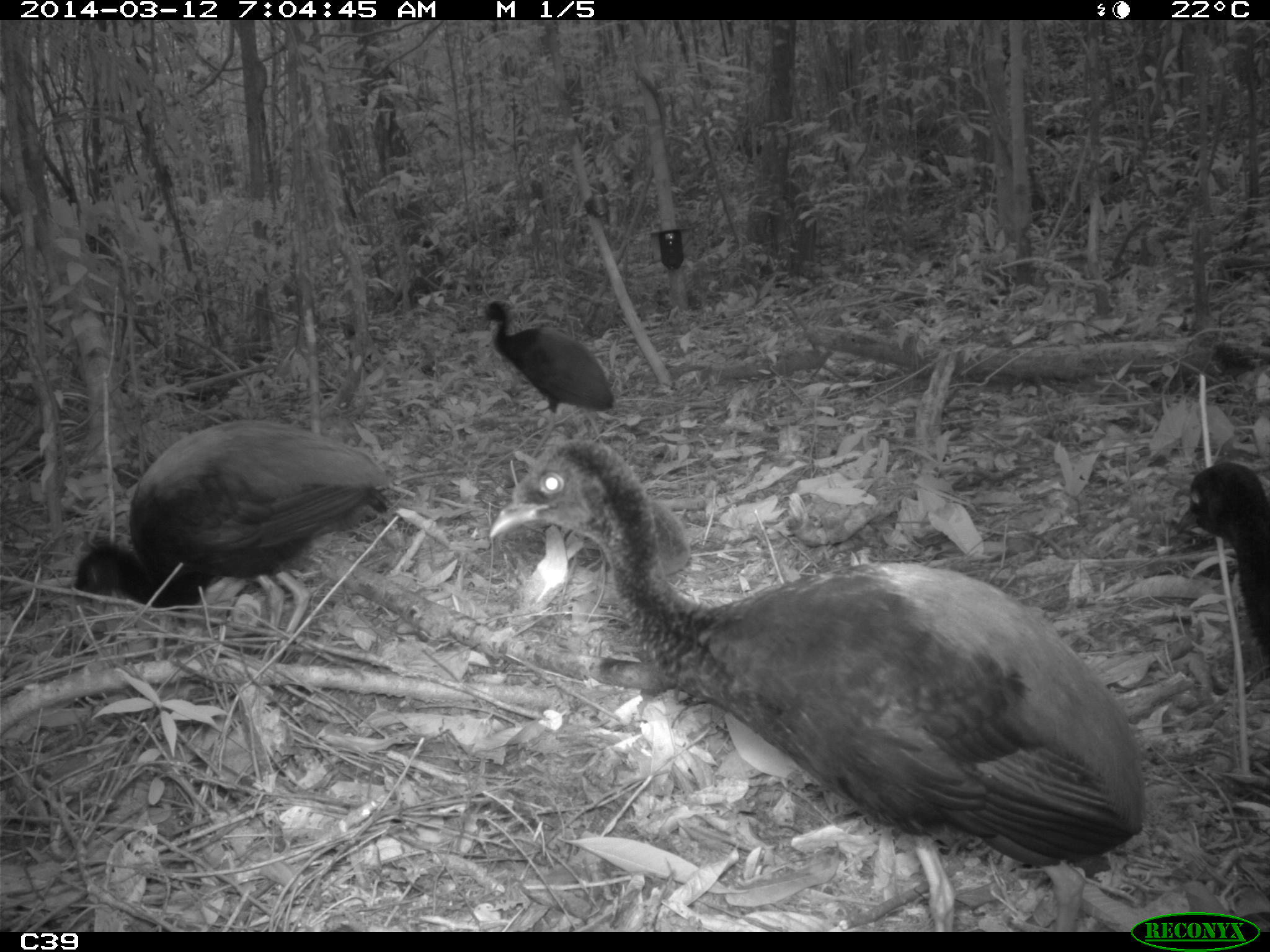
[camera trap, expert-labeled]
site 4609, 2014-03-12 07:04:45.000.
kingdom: Animalia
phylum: Chordata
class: Aves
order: Gruiformes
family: Psophiidae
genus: Psophia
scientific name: Psophia crepitans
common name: gray-winged trumpeter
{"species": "Psophia crepitans (gray-winged trumpeter)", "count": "8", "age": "adult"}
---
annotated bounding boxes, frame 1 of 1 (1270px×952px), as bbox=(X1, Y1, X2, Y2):
psophia crepitans: bbox=(489, 439, 1149, 931); bbox=(72, 419, 392, 655); bbox=(479, 299, 614, 456); bbox=(1174, 460, 1270, 665)